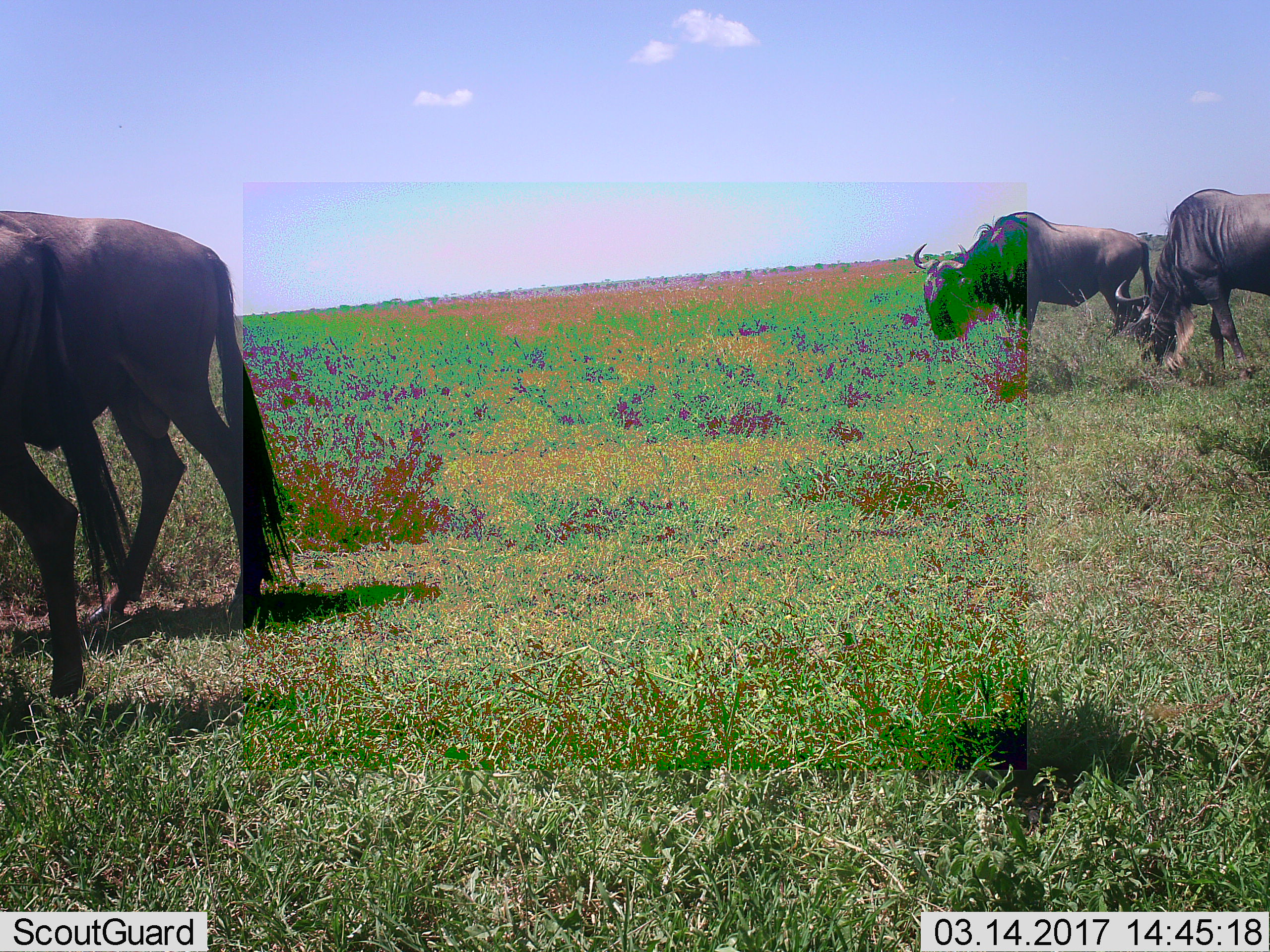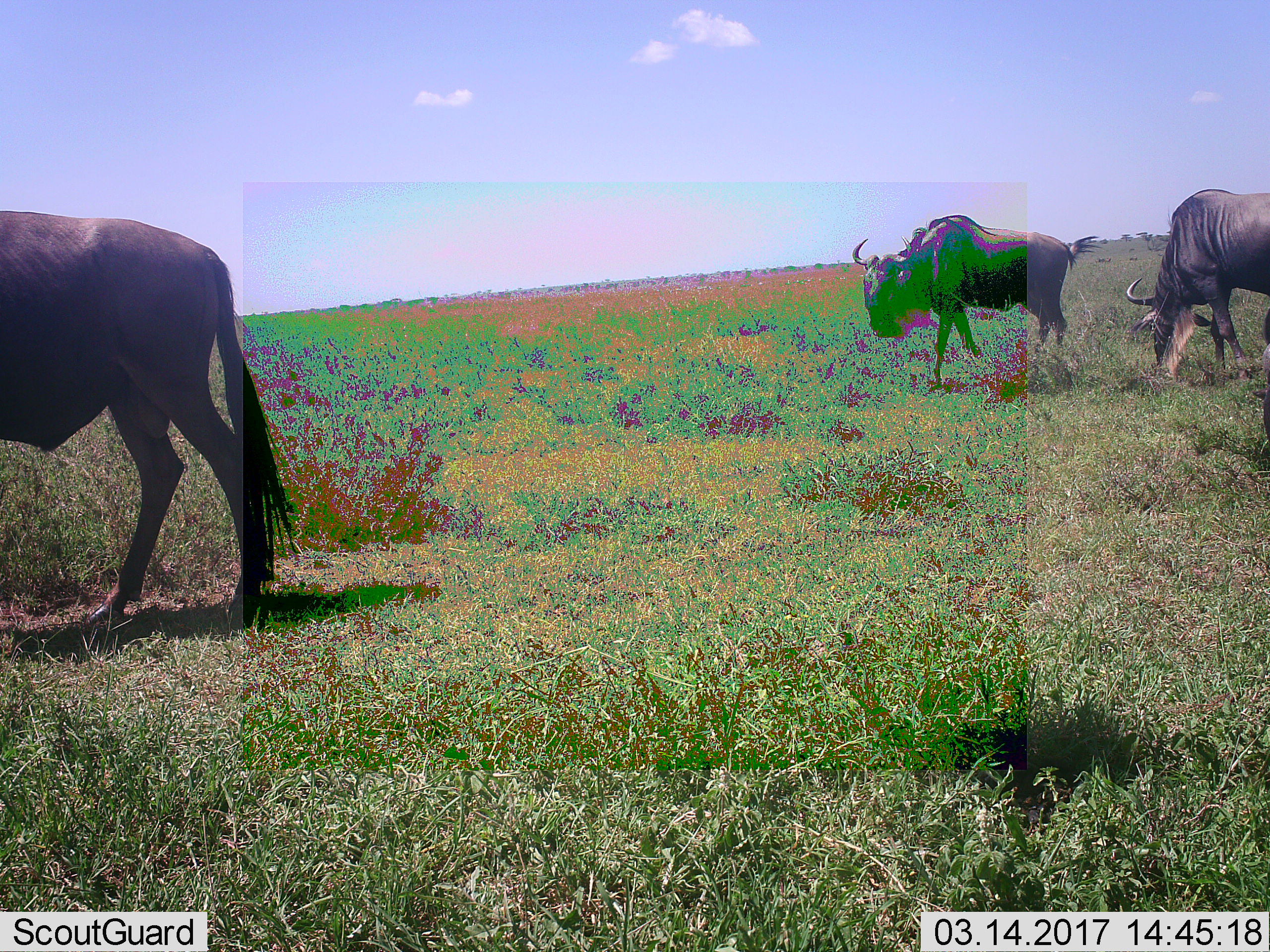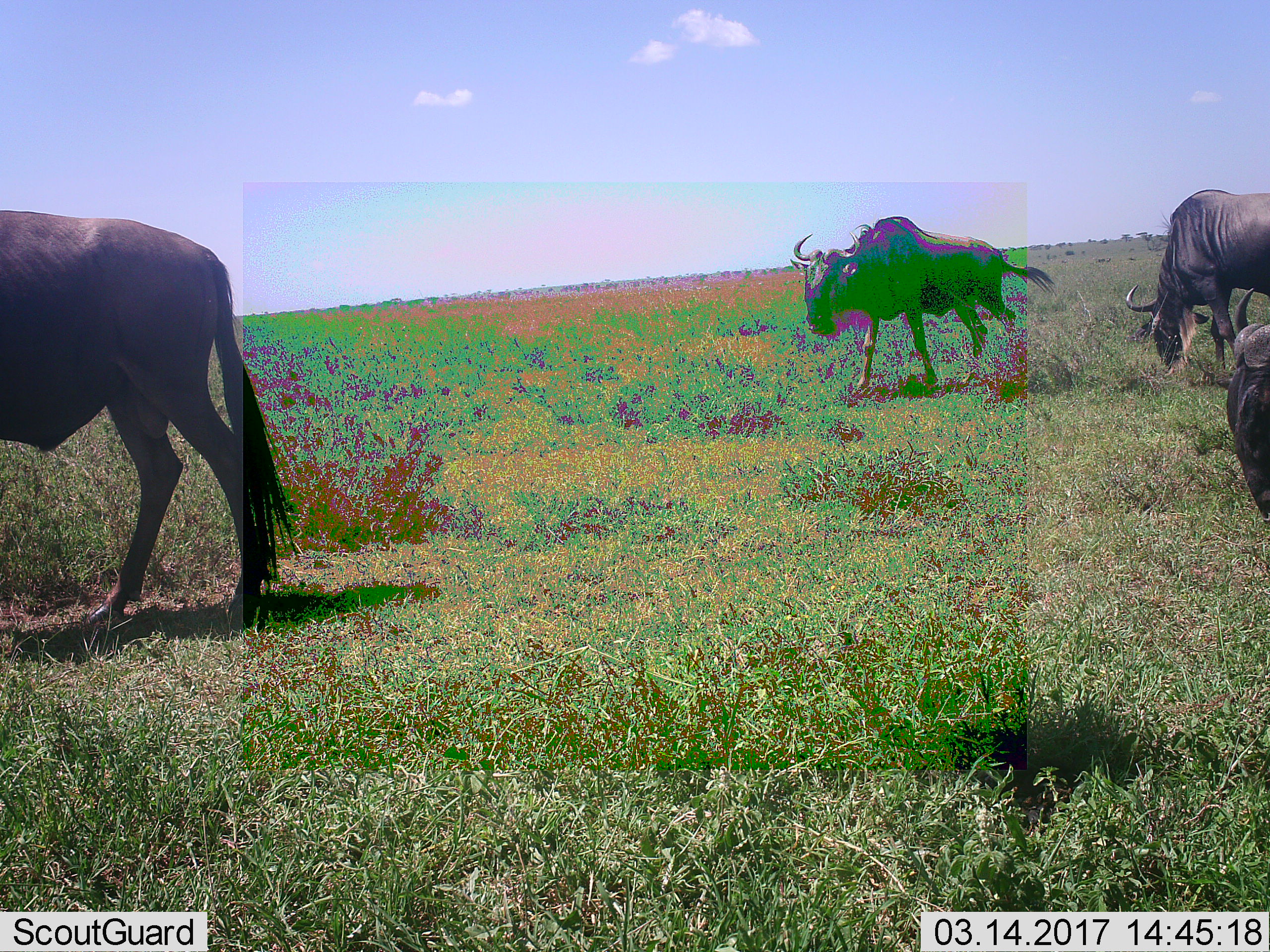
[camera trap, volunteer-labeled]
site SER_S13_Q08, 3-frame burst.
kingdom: Animalia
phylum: Chordata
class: Mammalia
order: Artiodactyla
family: Bovidae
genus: Connochaetes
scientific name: Connochaetes taurinus taurinus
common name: blue wildebeest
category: wildebeestblue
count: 4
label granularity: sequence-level